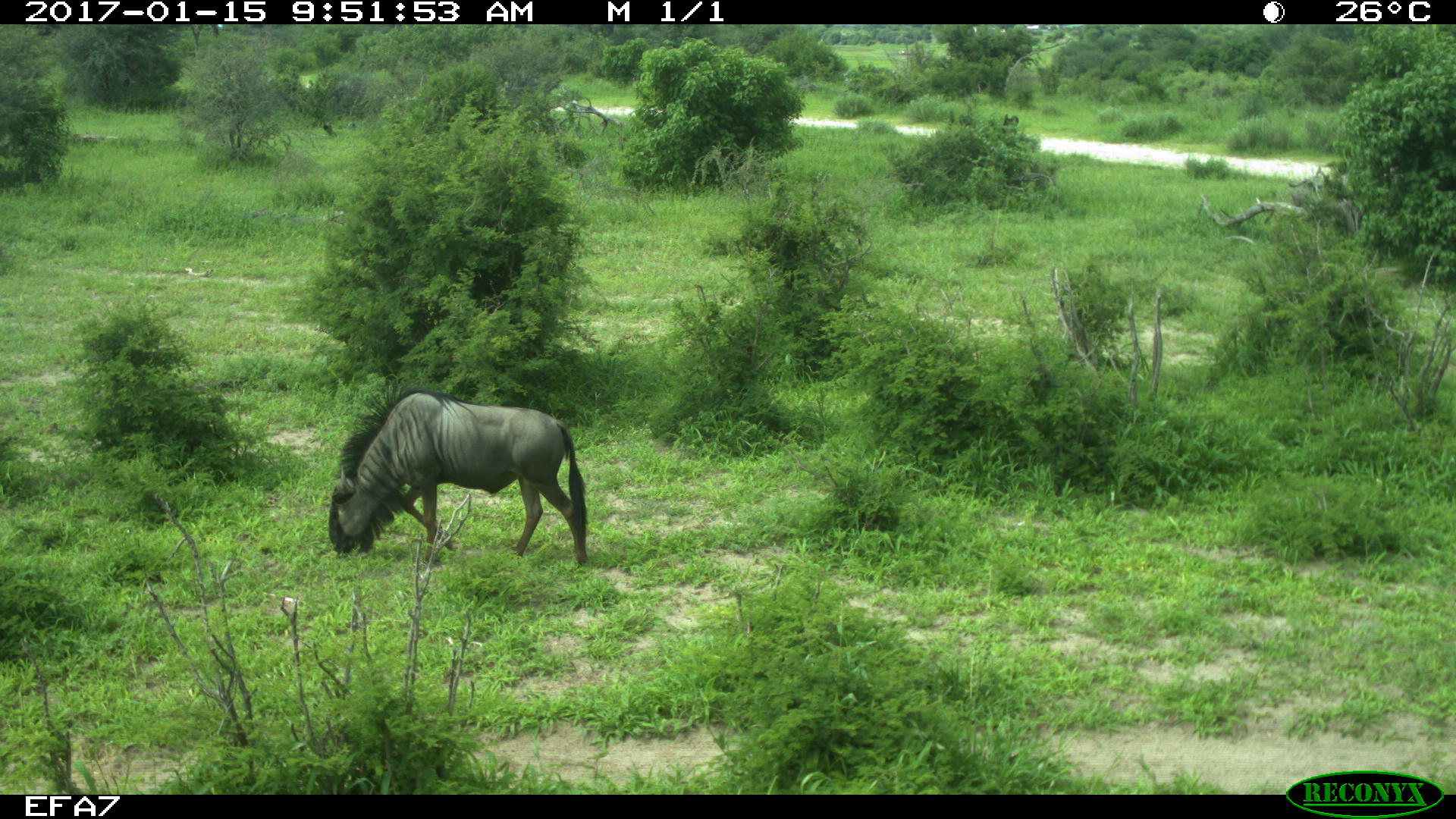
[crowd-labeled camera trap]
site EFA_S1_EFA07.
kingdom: Animalia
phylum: Chordata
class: Mammalia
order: Artiodactyla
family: Bovidae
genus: Connochaetes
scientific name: Connochaetes taurinus taurinus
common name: blue wildebeest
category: wildebeestblue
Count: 1.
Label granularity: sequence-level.